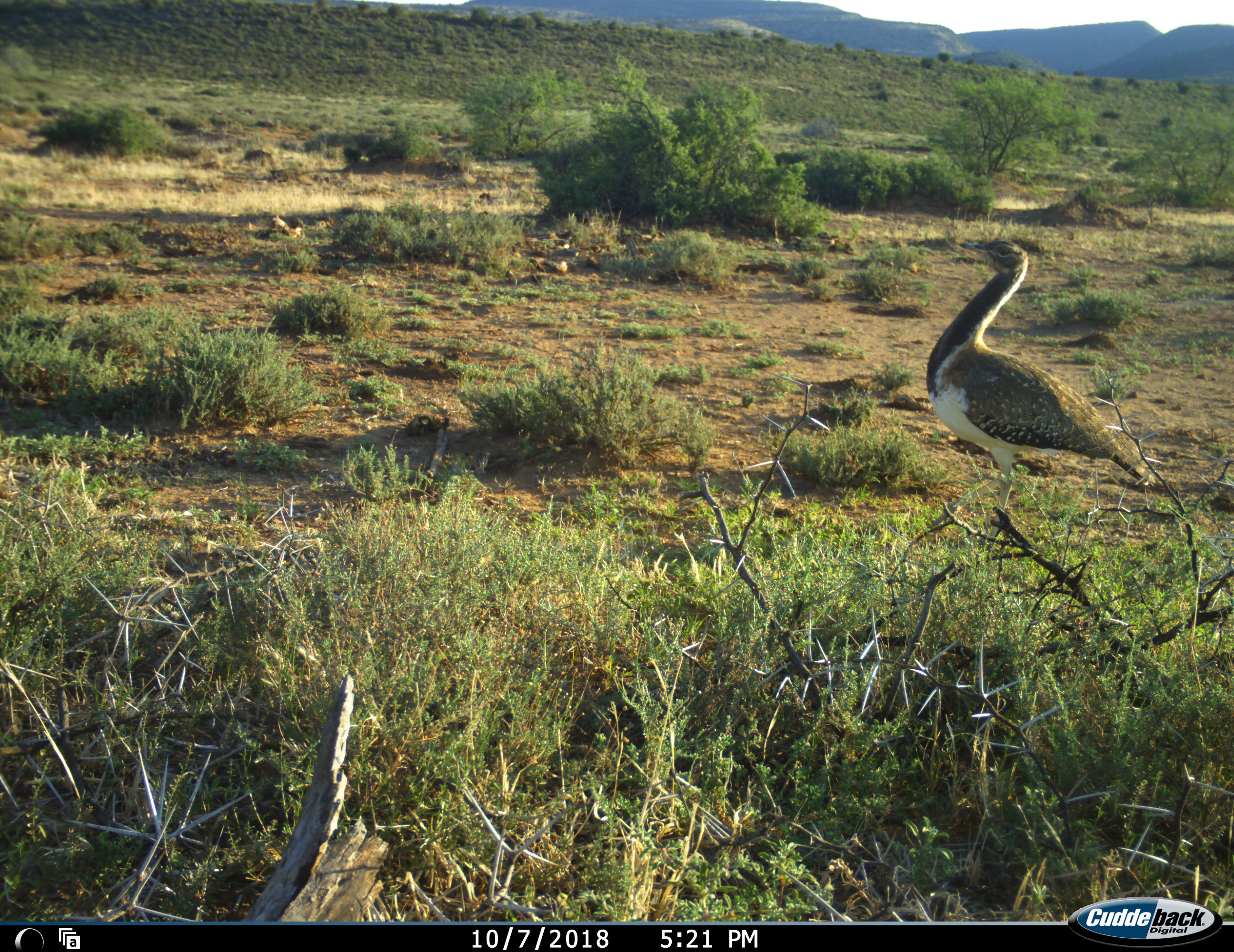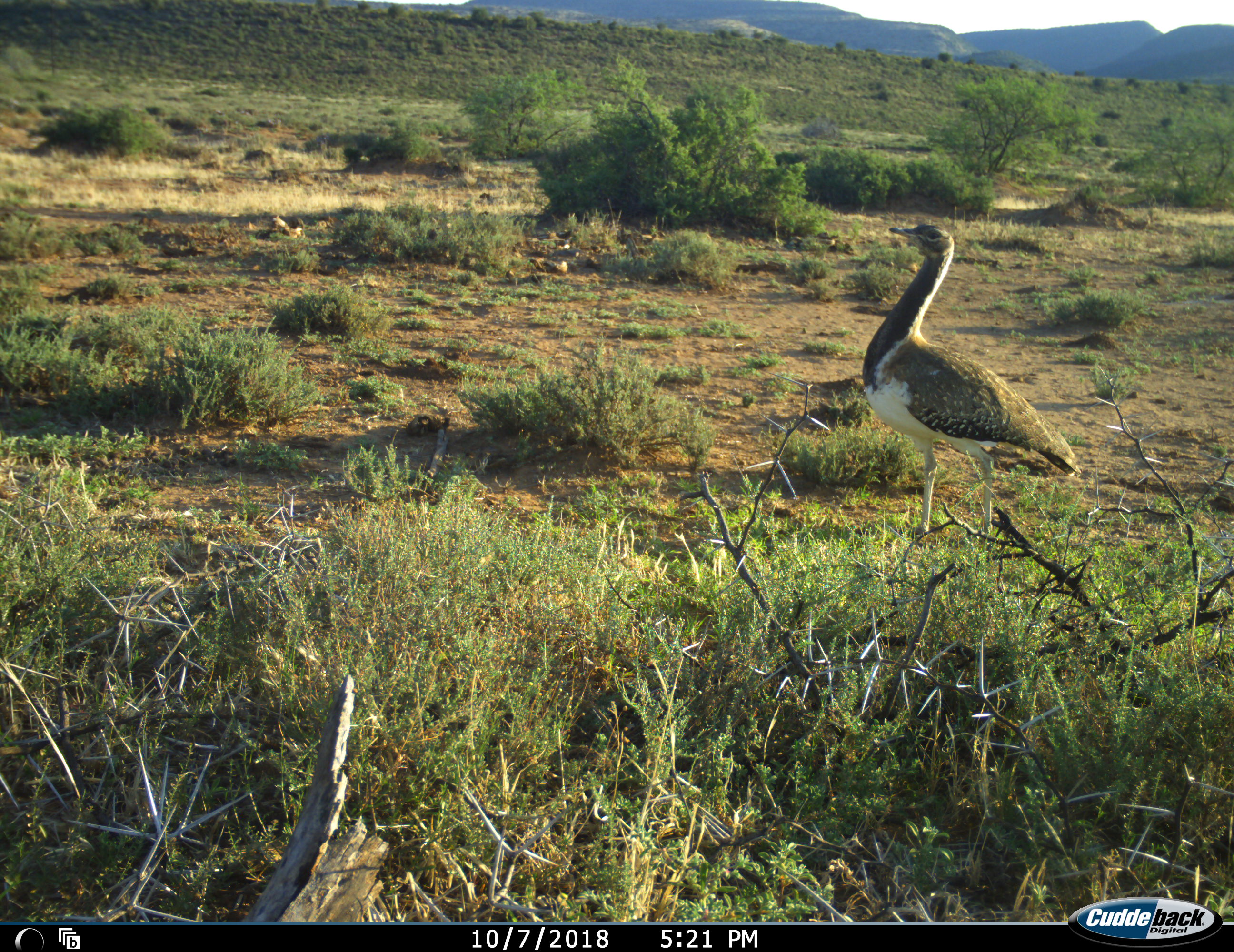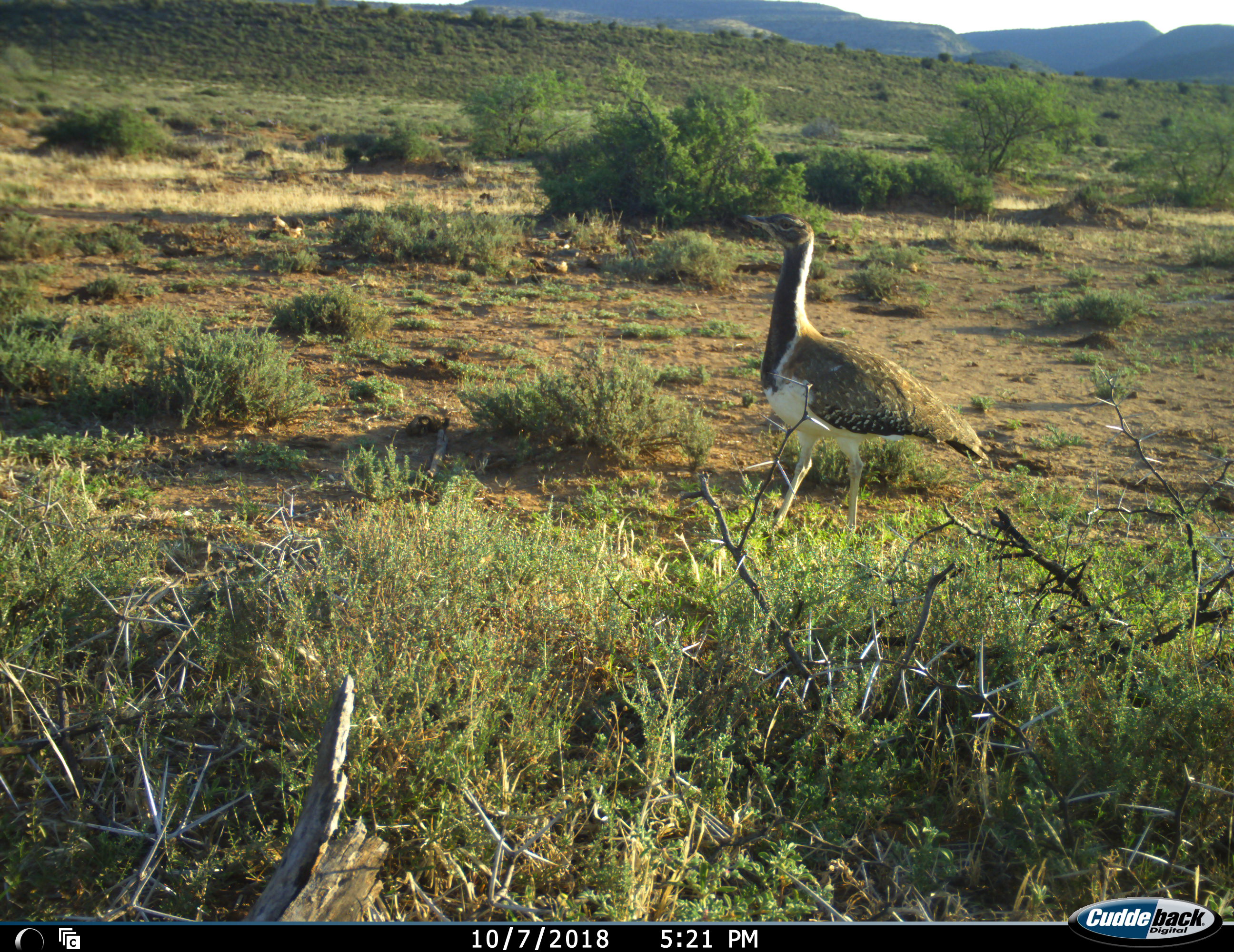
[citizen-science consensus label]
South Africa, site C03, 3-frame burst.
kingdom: Animalia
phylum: Chordata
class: Aves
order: Otidiformes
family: Otididae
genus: Ardeotis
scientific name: Ardeotis kori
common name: kori bustard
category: bustardkori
Bustardkori (kori bustard) (Ardeotis kori), count 1. Behavior (volunteer vote fractions): standing 17%, resting 0%, moving 83%, interacting 0%. Young present (vote fraction): 0%. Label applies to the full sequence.